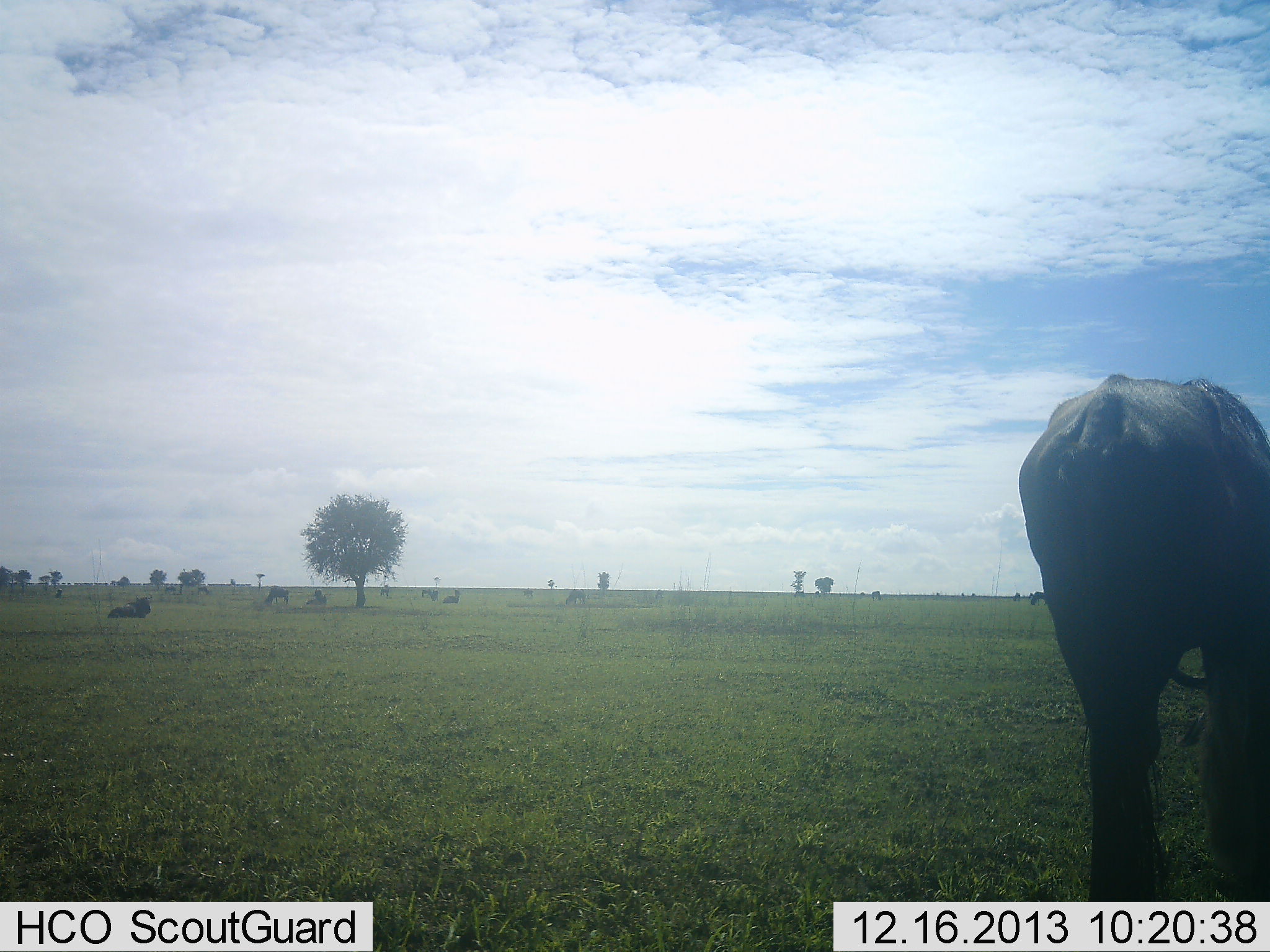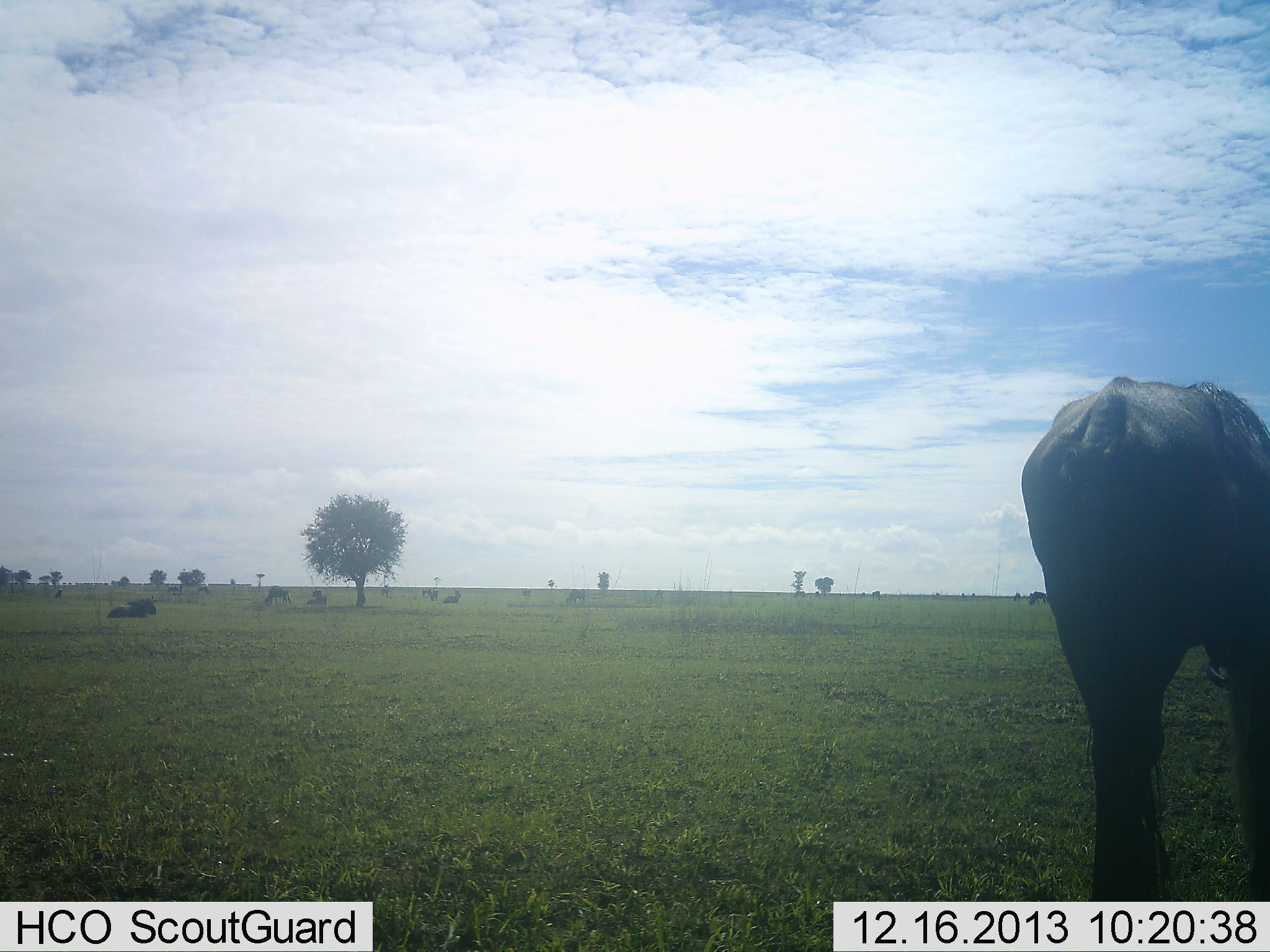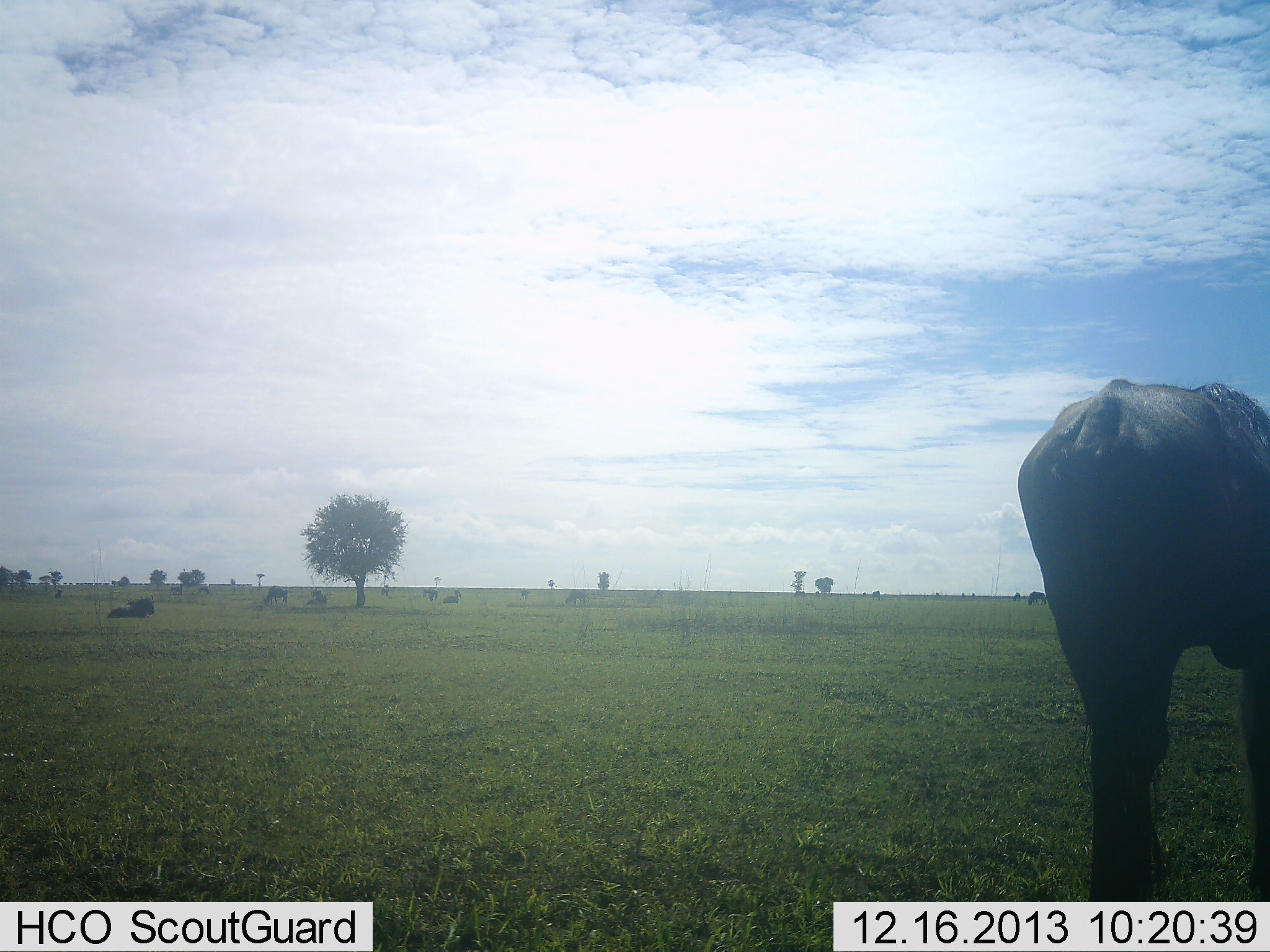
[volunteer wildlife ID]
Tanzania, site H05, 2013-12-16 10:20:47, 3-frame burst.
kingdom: Animalia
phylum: Chordata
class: Mammalia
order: Artiodactyla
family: Bovidae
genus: Connochaetes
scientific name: Connochaetes taurinus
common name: blue wildebeest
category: wildebeest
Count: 8.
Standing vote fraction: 30%.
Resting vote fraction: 50%.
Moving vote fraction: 10%.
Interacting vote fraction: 0%.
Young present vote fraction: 0%.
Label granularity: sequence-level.